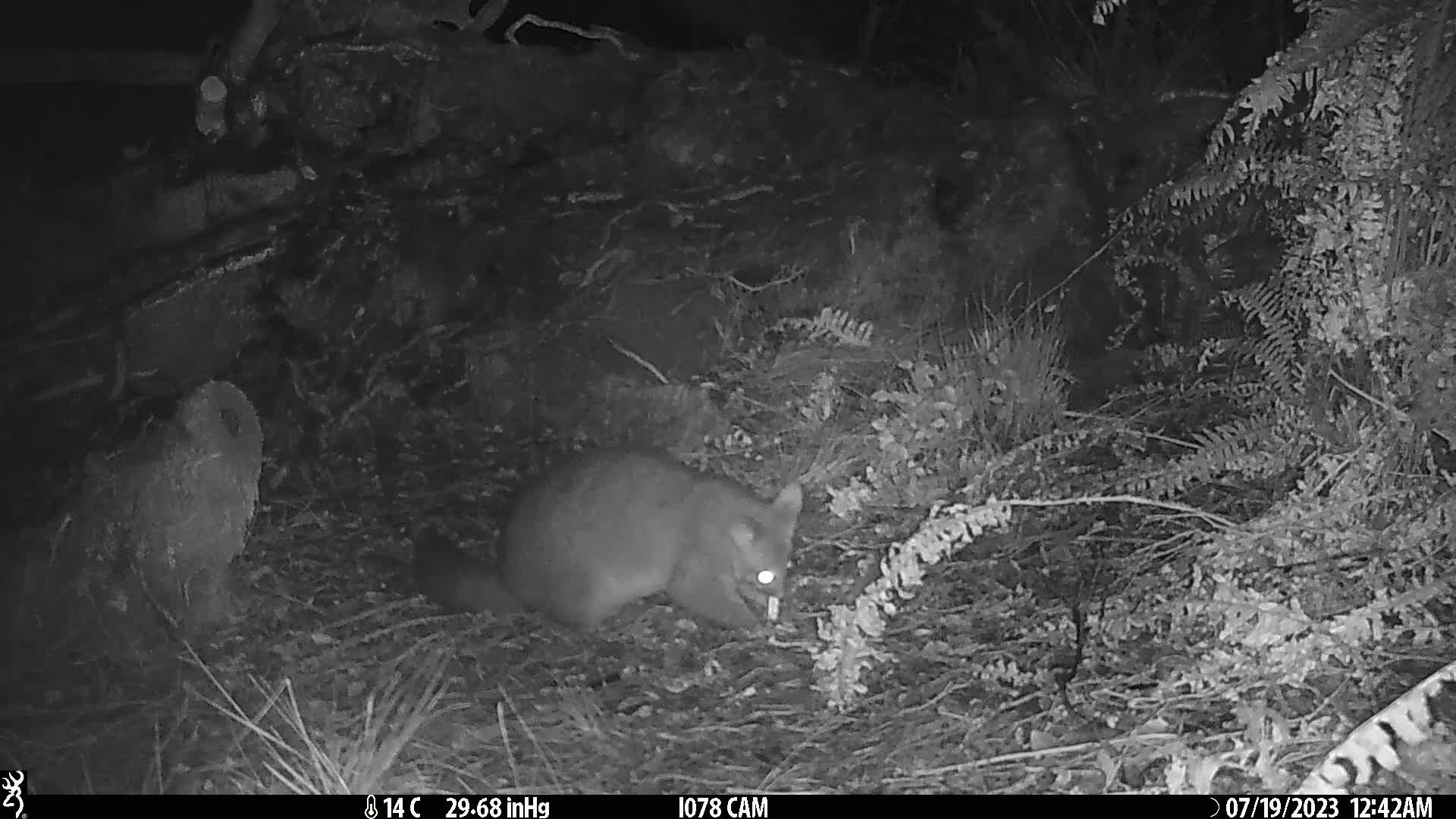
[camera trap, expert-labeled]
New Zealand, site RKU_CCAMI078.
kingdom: Animalia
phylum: Chordata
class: Mammalia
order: Diprotodontia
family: Phalangeridae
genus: Trichosurus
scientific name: Trichosurus vulpecula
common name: common brushtail possum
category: possum